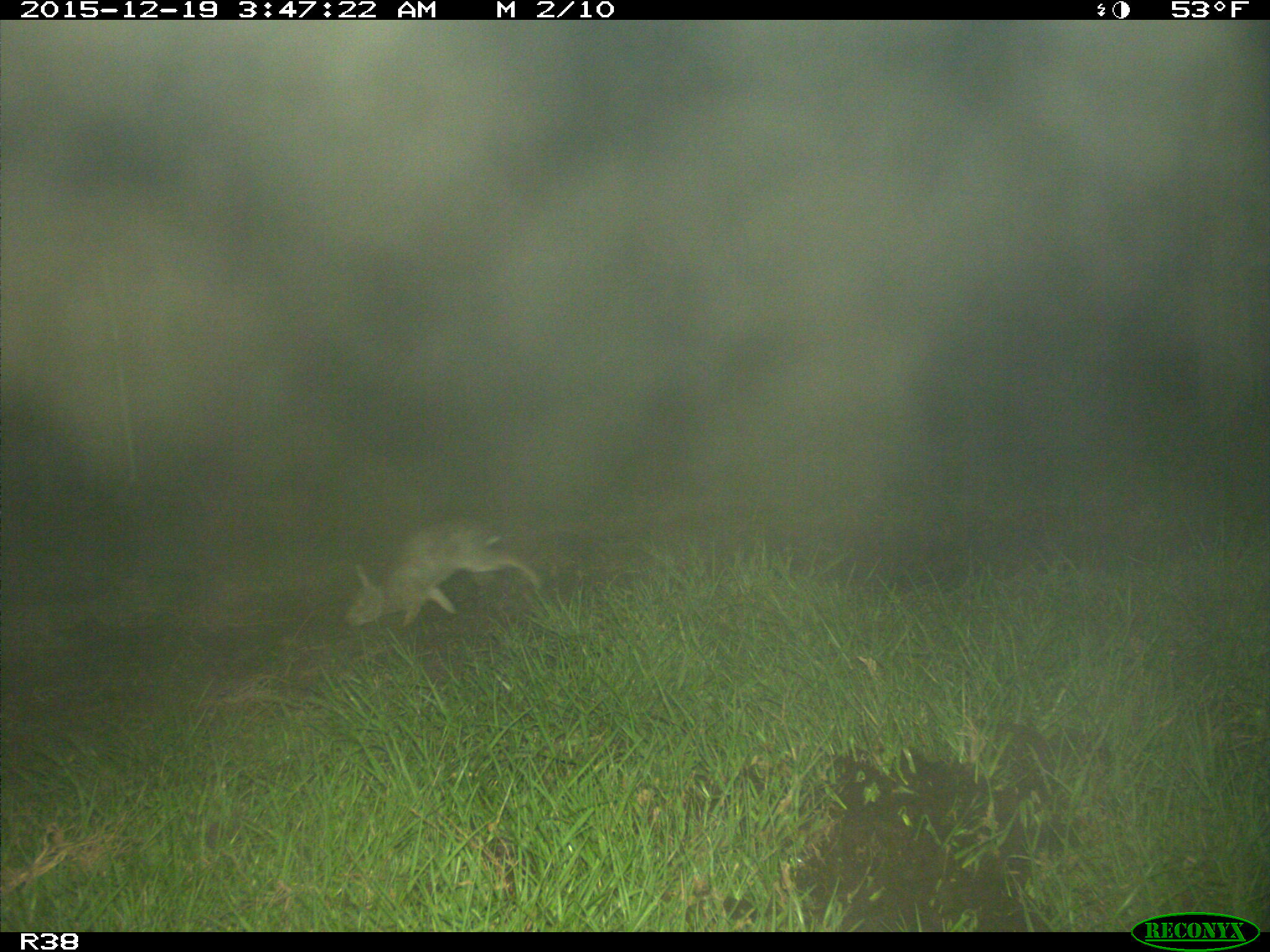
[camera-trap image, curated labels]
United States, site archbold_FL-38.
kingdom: Animalia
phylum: Chordata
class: Mammalia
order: Lagomorpha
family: Leporidae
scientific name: Leporidae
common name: rabbits and hares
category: unidentified rabbit